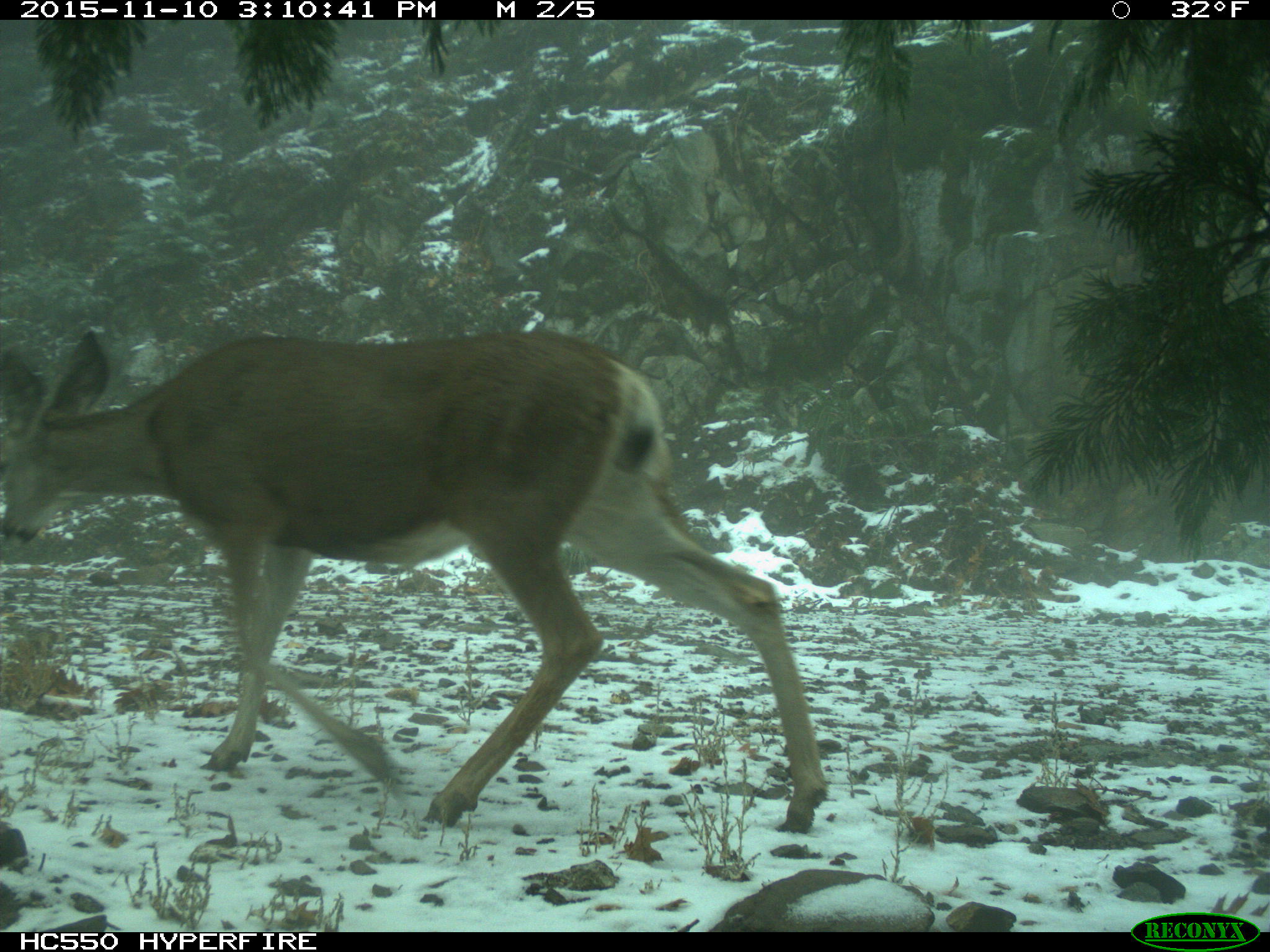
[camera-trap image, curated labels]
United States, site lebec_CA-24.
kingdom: Animalia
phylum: Chordata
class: Mammalia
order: Artiodactyla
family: Cervidae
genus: Odocoileus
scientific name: Odocoileus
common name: deer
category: unidentified deer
Unidentified deer (deer) (Odocoileus).